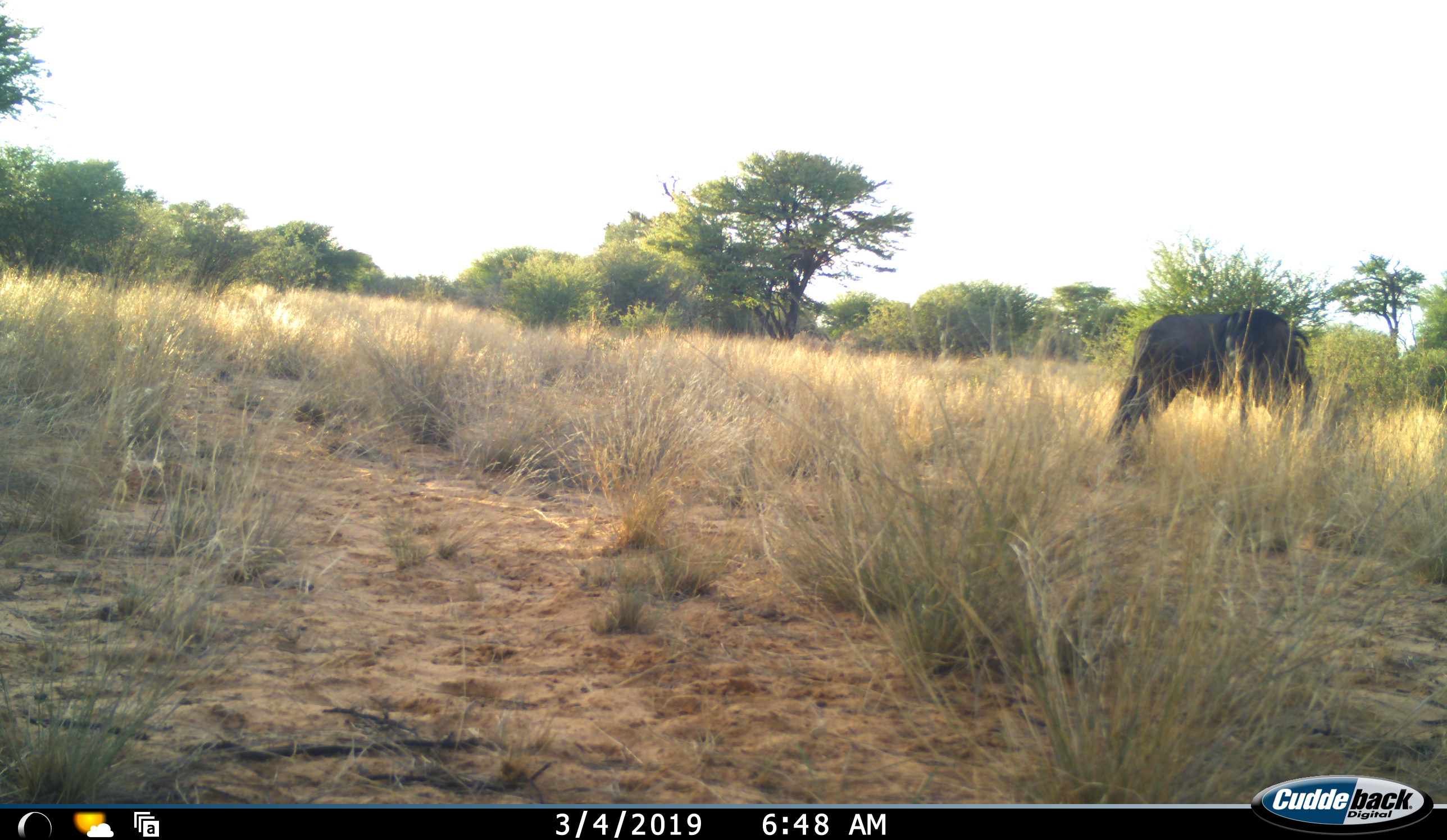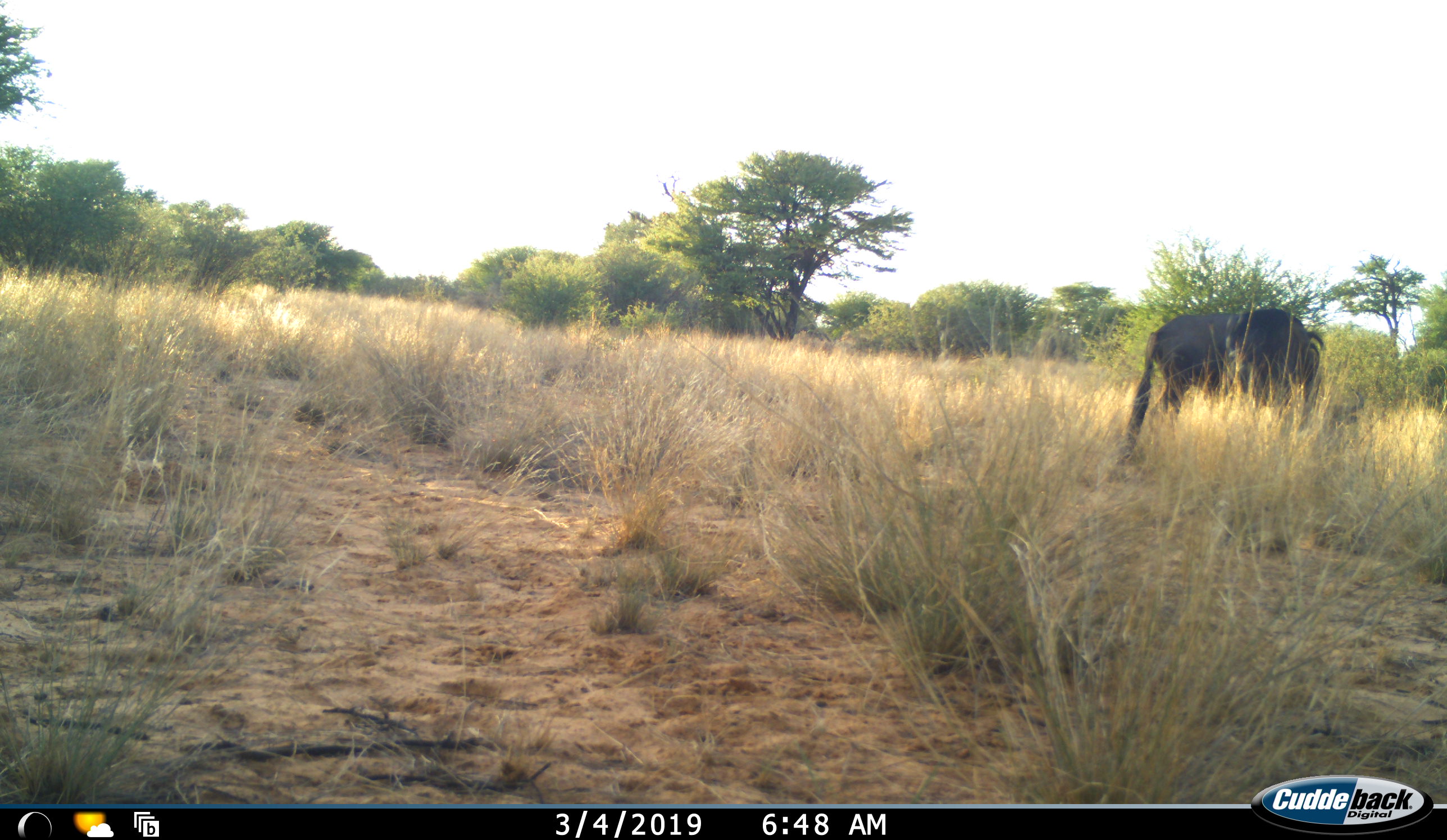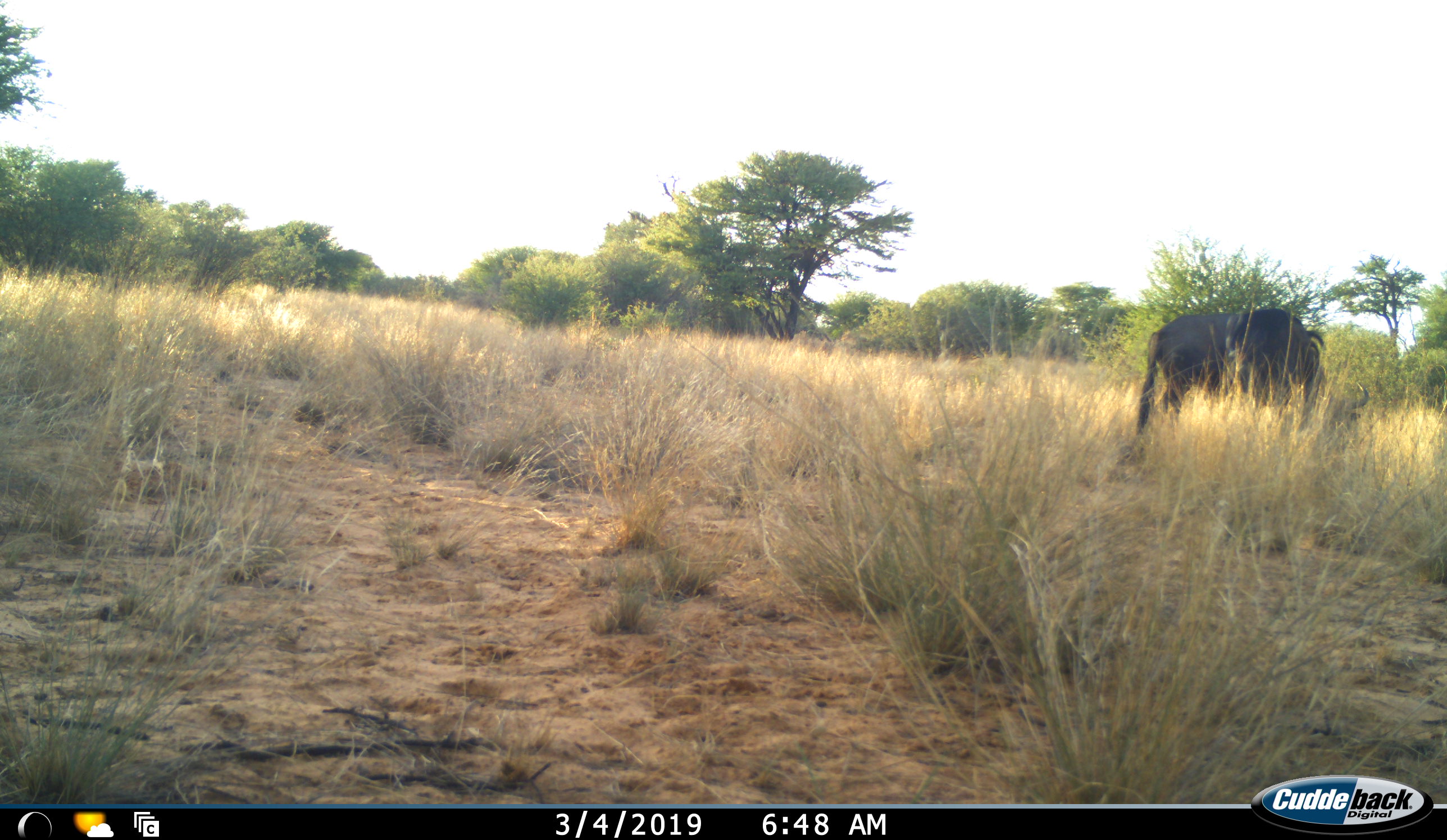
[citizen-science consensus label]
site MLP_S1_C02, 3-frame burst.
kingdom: Animalia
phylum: Chordata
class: Mammalia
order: Artiodactyla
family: Bovidae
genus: Connochaetes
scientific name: Connochaetes taurinus taurinus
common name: blue wildebeest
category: wildebeestblue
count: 1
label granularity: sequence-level